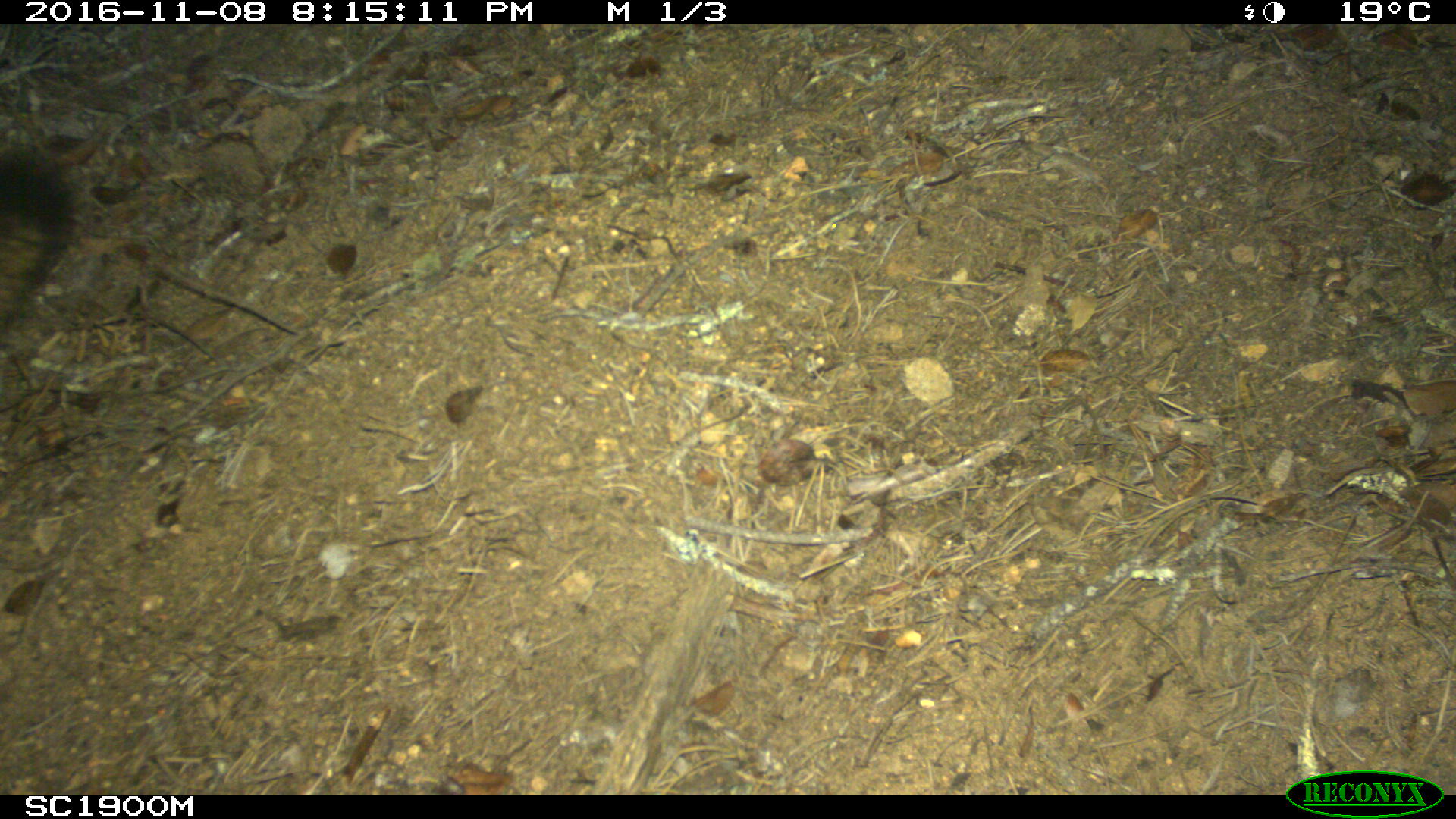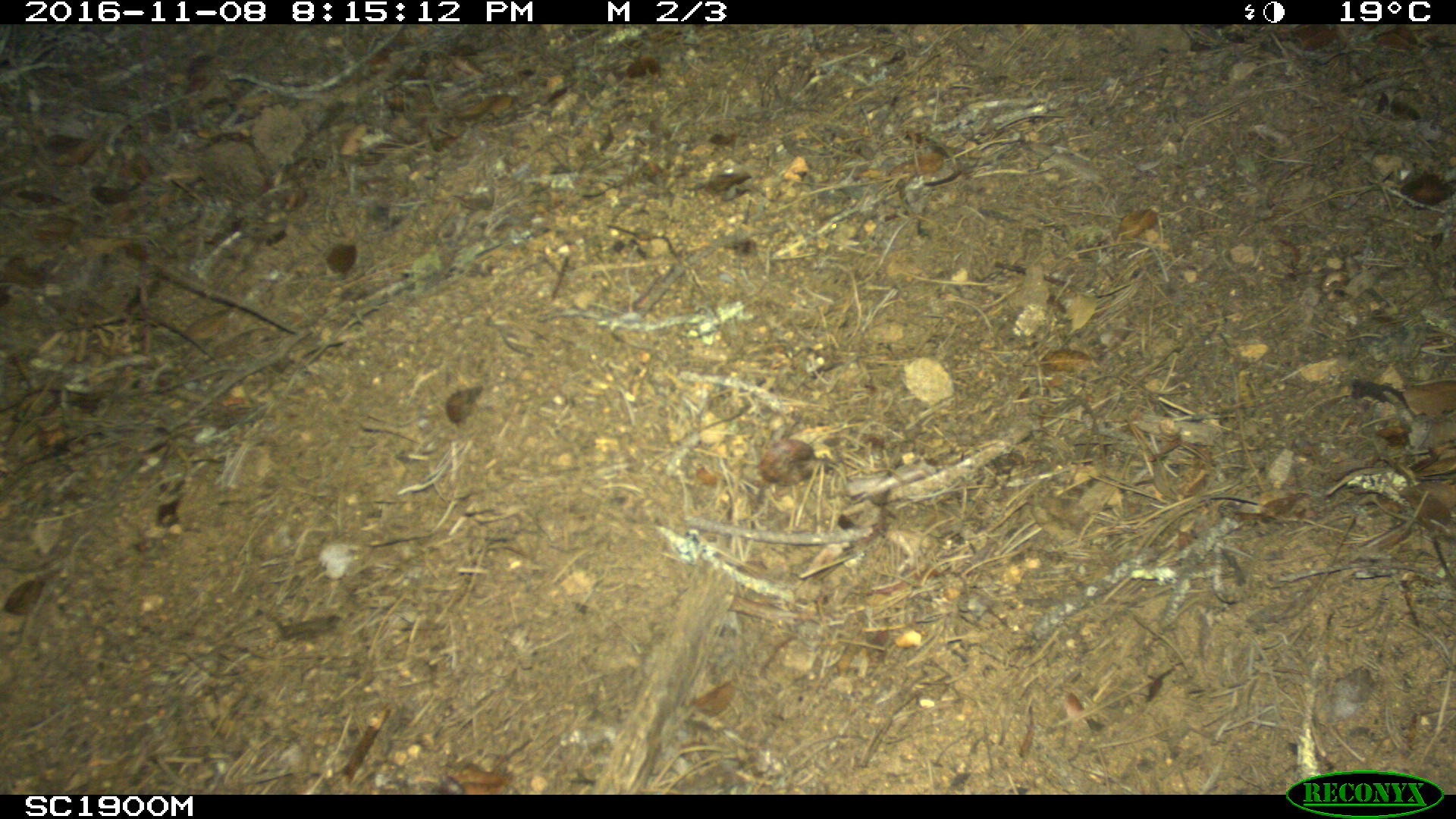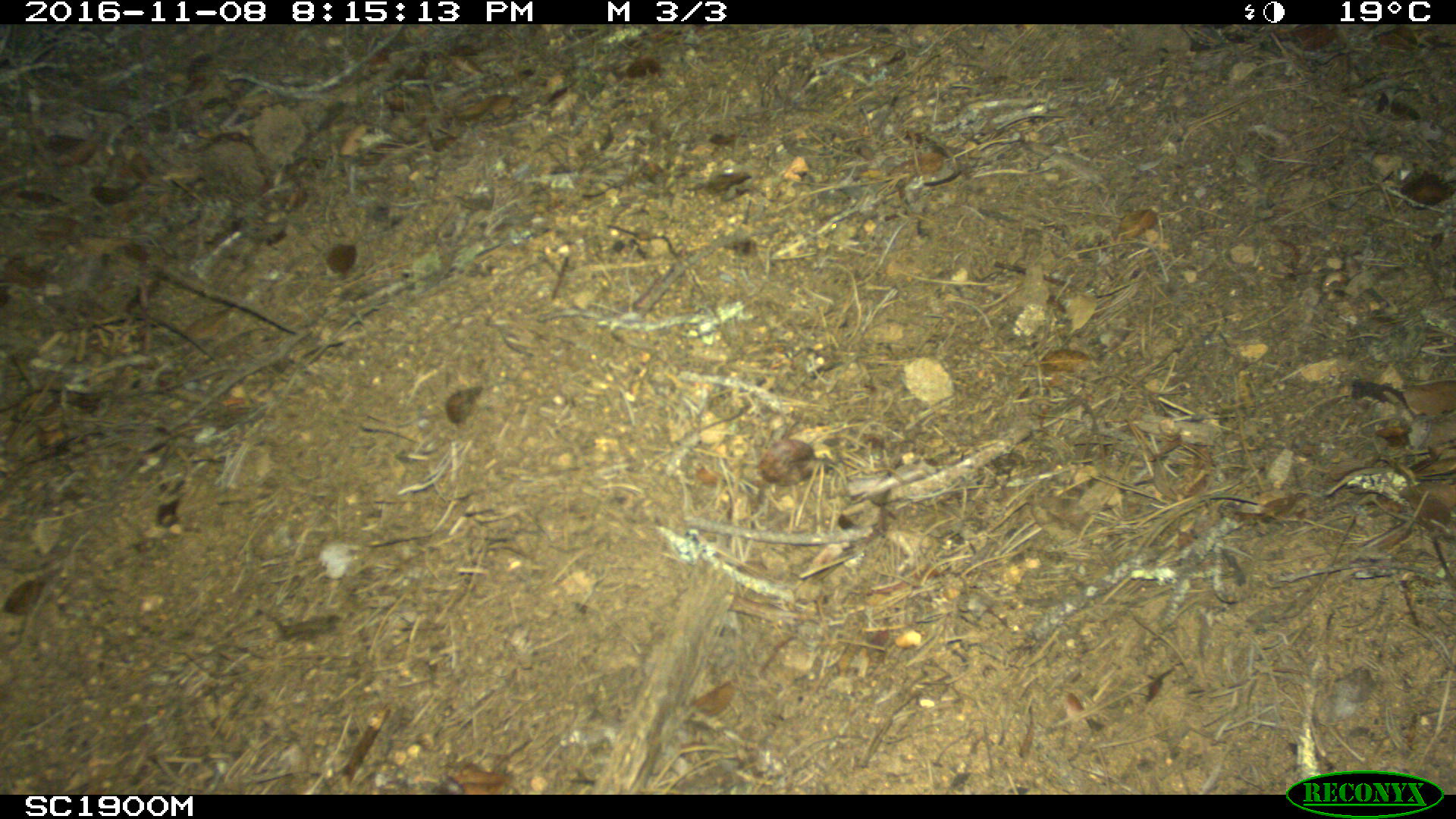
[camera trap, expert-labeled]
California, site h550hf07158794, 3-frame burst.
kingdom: Animalia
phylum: Chordata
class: Mammalia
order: Carnivora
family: Canidae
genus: Urocyon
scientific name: Urocyon littoralis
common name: island fox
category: fox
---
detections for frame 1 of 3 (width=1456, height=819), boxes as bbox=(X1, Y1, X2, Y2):
fox: bbox=(0, 149, 71, 334)